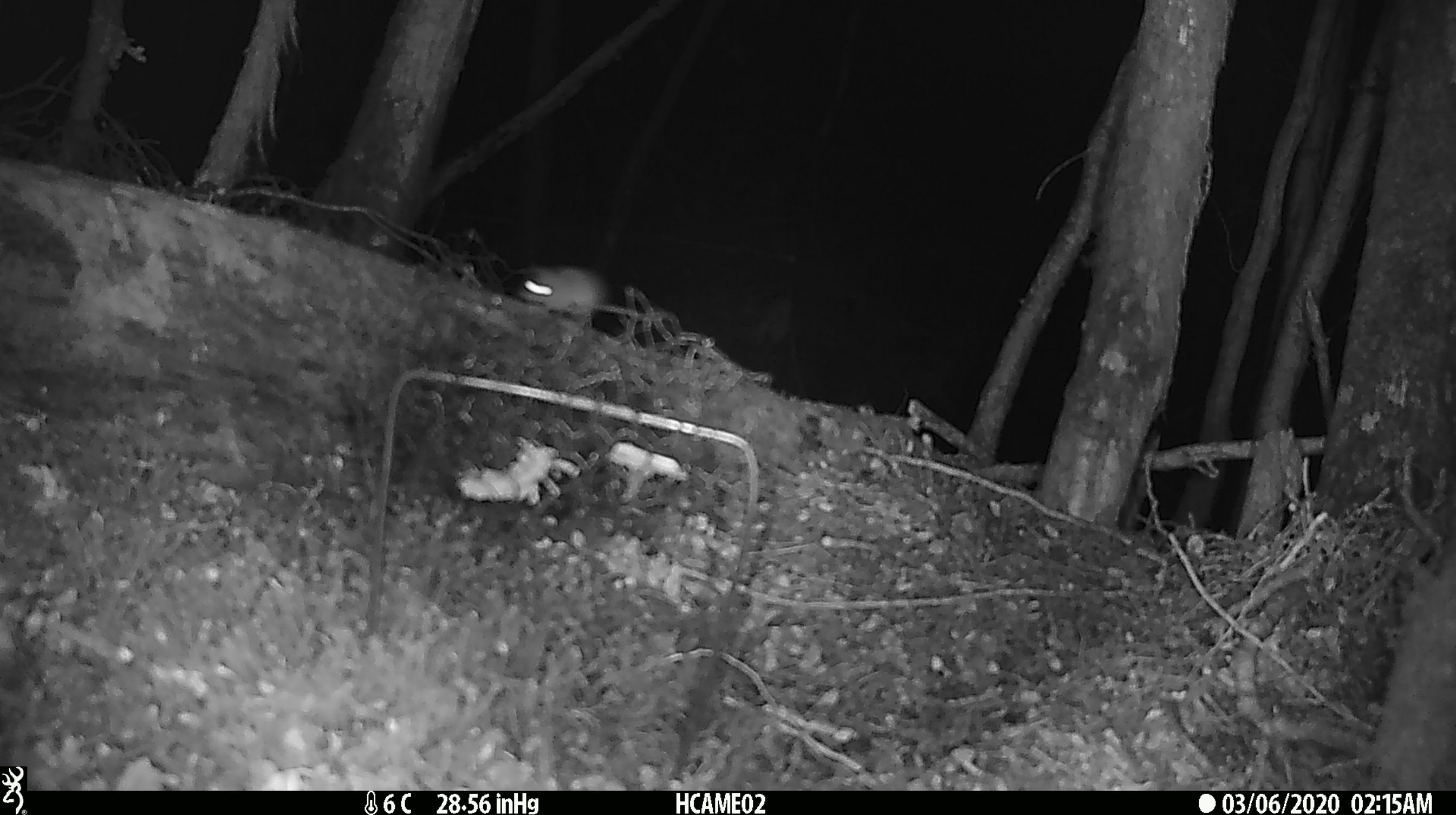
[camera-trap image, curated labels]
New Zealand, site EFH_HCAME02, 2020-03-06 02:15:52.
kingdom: Animalia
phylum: Chordata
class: Mammalia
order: Rodentia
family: Muridae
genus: Mus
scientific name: Mus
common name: mouse